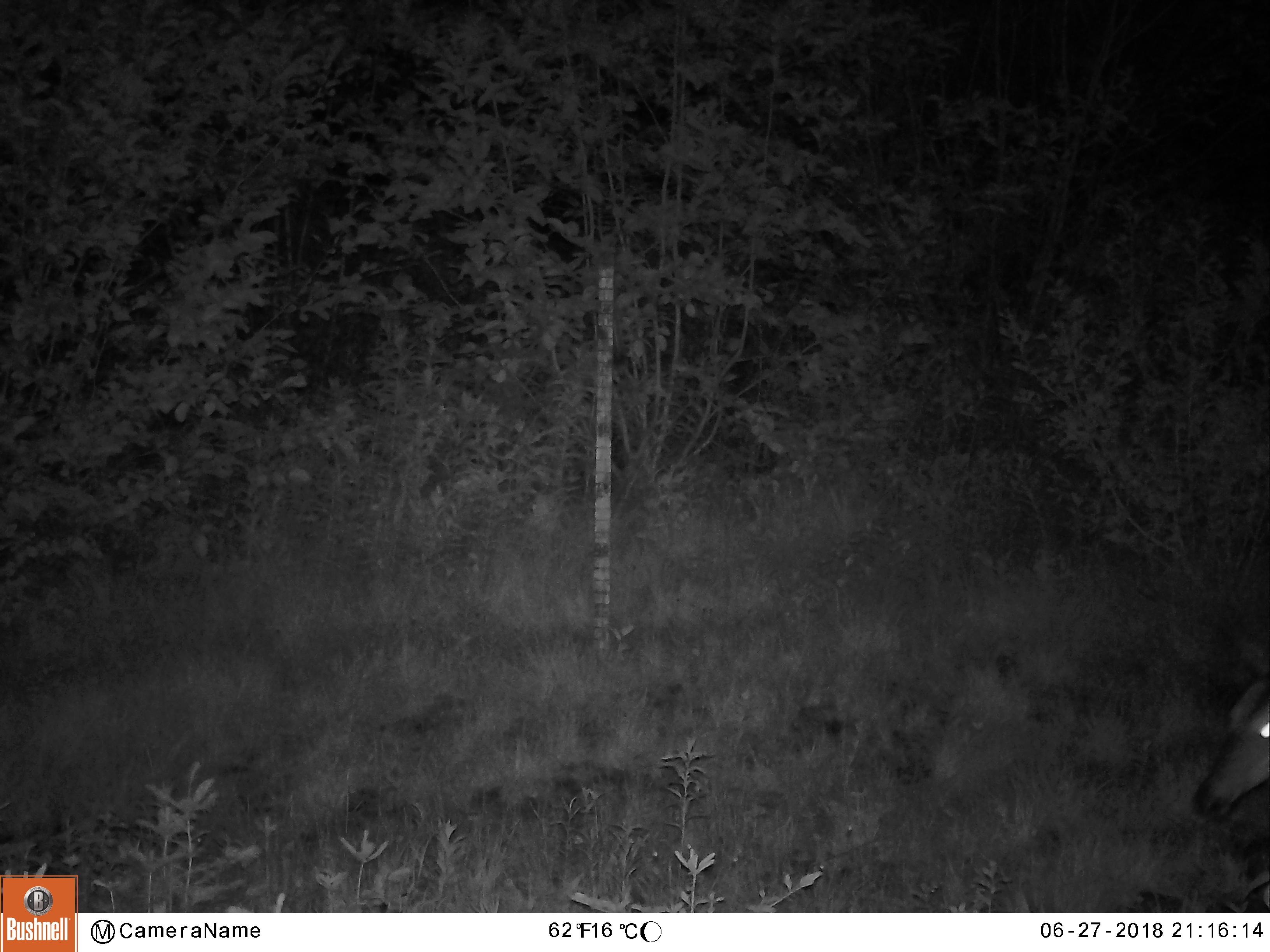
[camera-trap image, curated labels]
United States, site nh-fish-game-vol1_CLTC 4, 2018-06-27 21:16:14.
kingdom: Animalia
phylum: Chordata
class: Mammalia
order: Artiodactyla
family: Cervidae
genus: Odocoileus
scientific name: Odocoileus virginianus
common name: white-tailed deer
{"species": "white-tailed deer (Odocoileus virginianus)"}